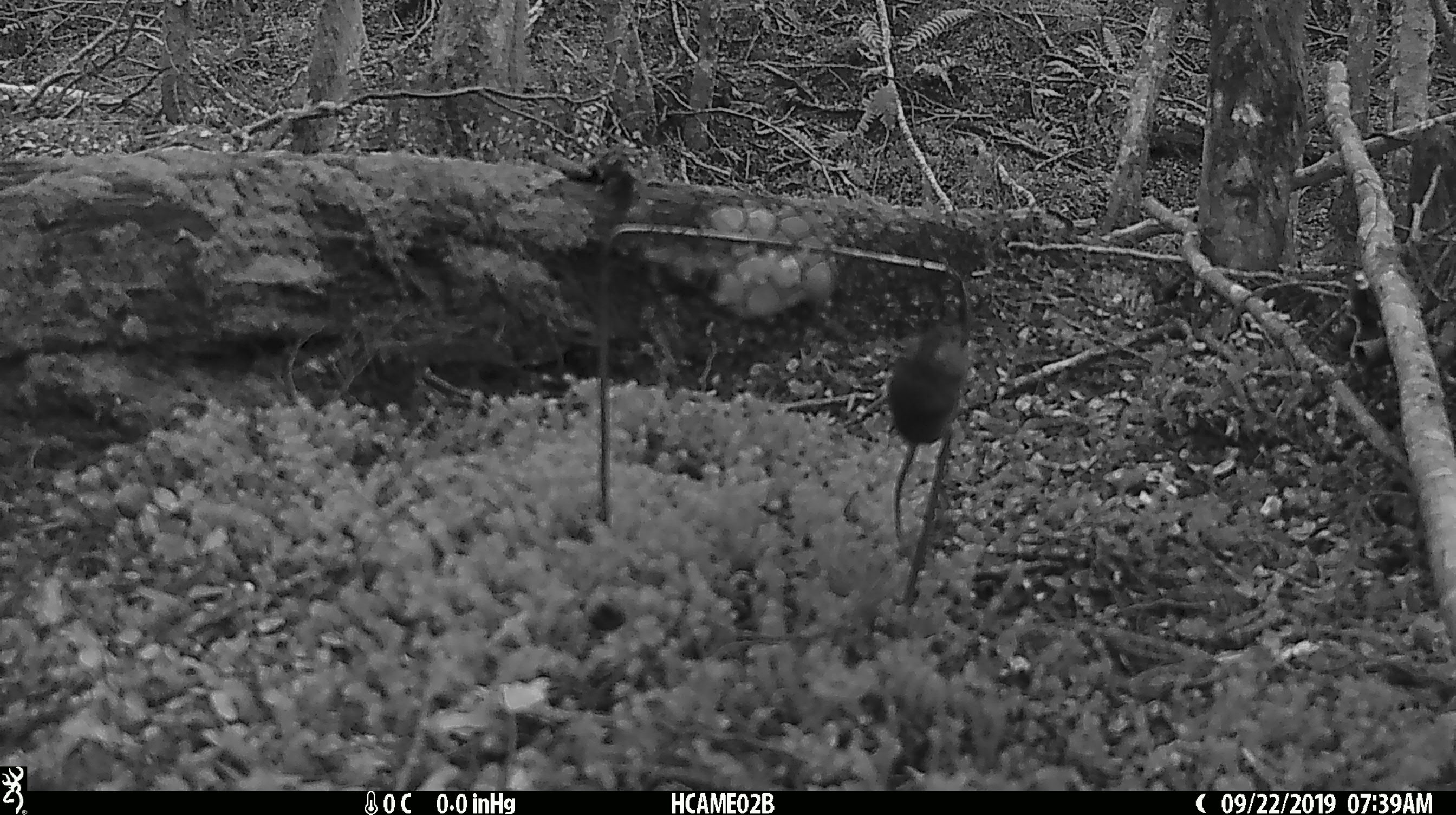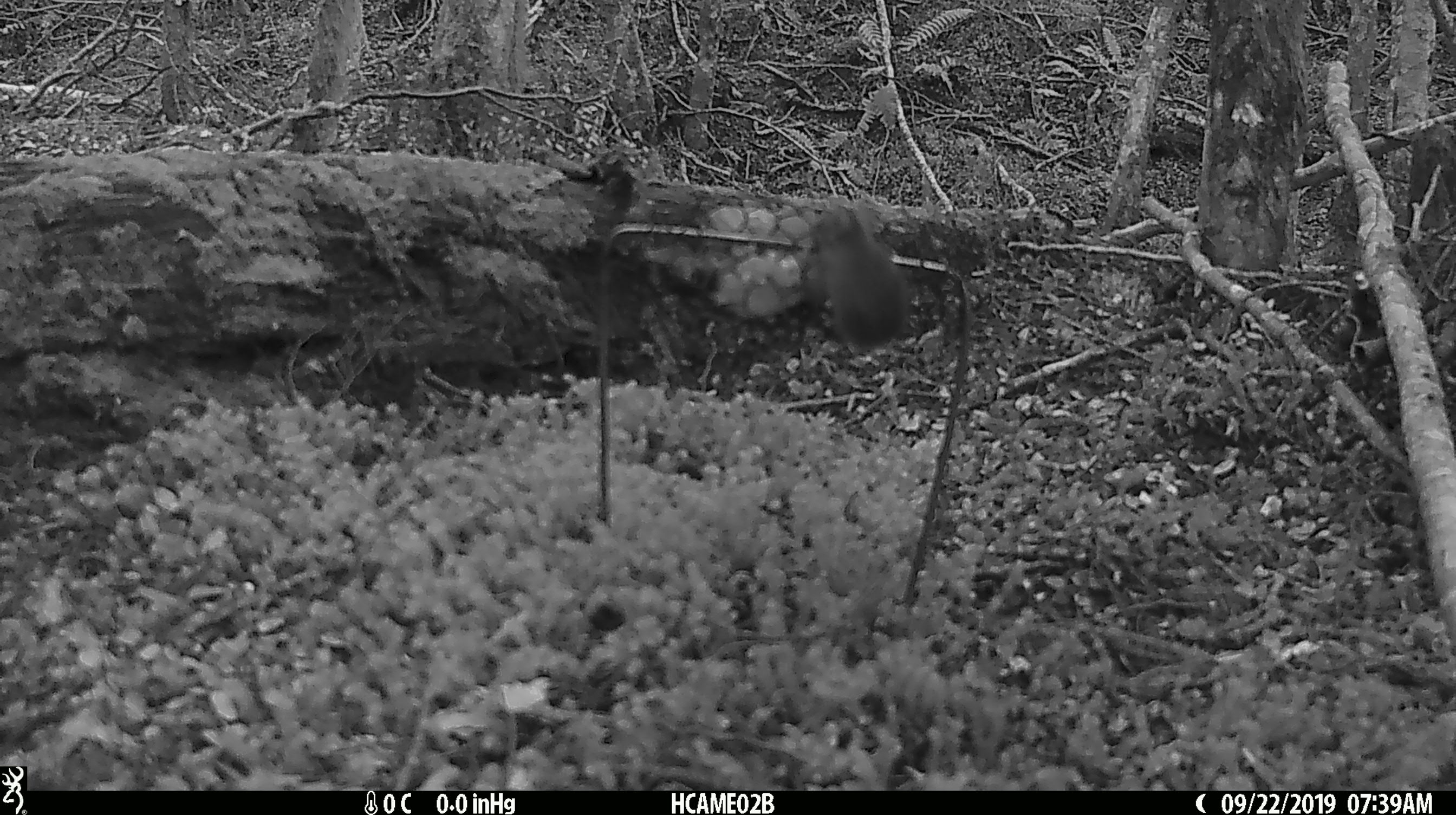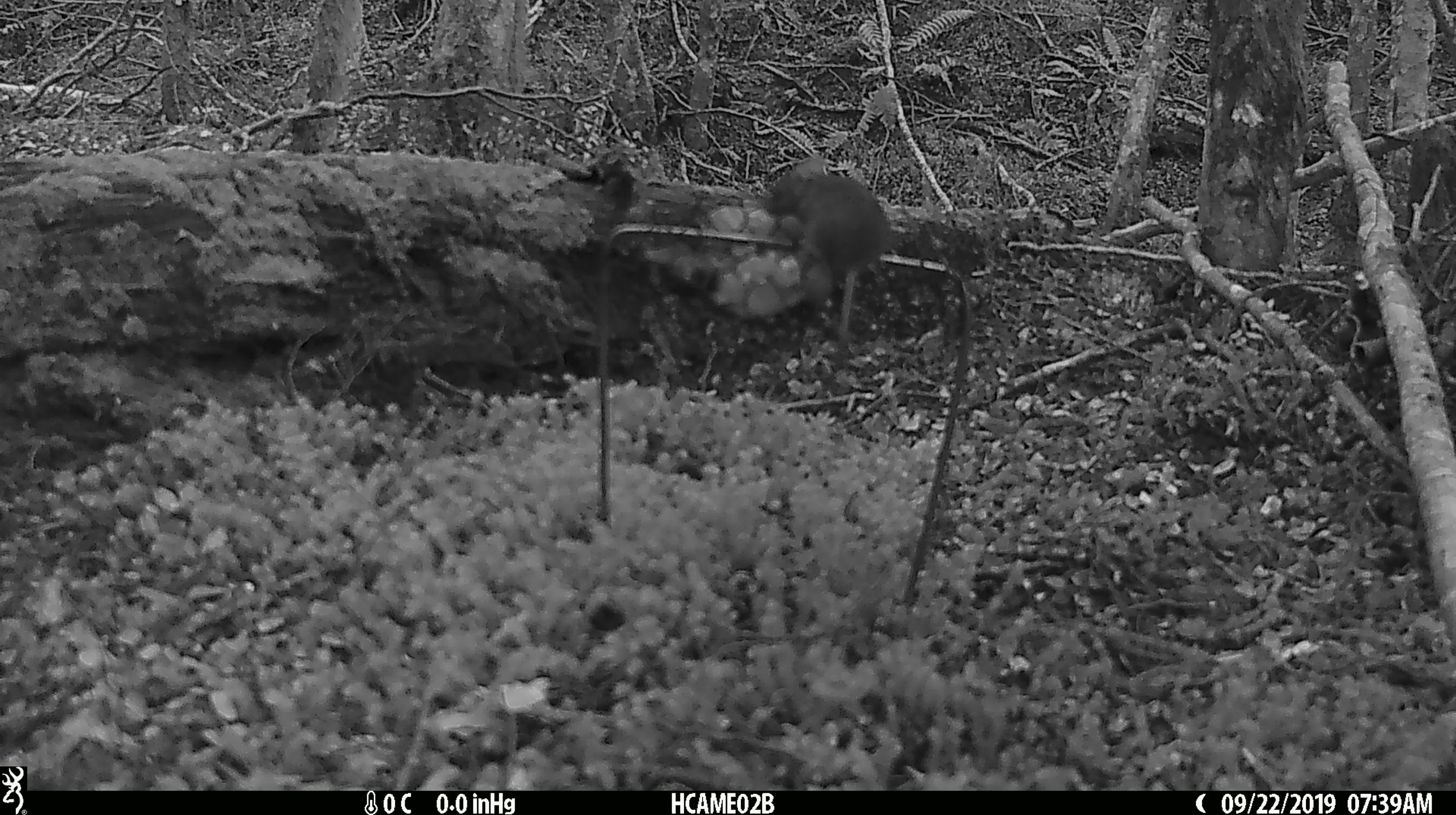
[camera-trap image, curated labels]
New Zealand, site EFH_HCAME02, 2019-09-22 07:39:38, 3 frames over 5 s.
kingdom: Animalia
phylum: Chordata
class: Mammalia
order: Rodentia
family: Muridae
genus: Mus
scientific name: Mus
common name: mouse